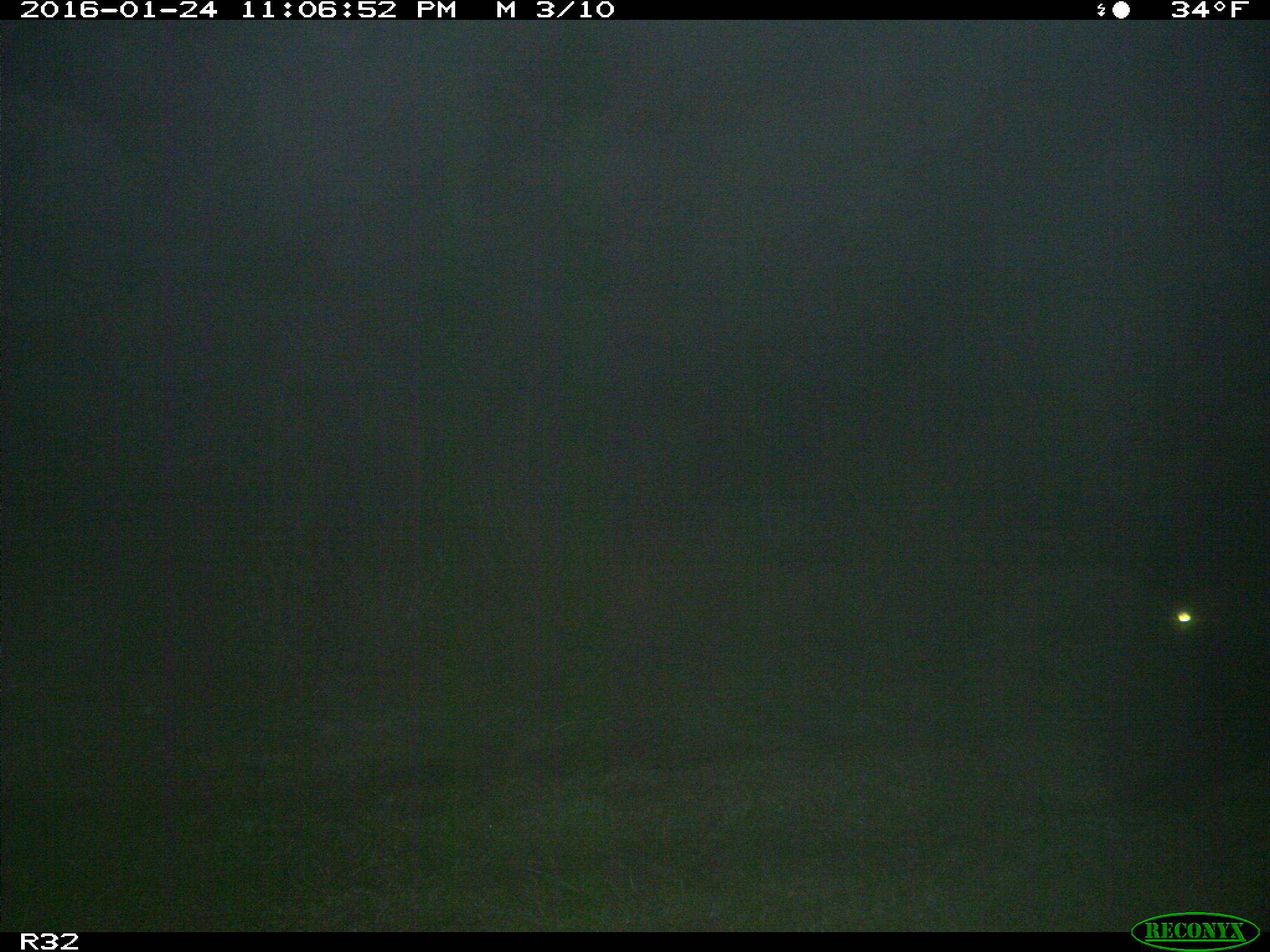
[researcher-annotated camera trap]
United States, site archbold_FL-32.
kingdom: Animalia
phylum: Chordata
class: Mammalia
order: Artiodactyla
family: Bovidae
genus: Bos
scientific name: Bos taurus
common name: domestic cow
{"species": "Bos taurus (domestic cow)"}